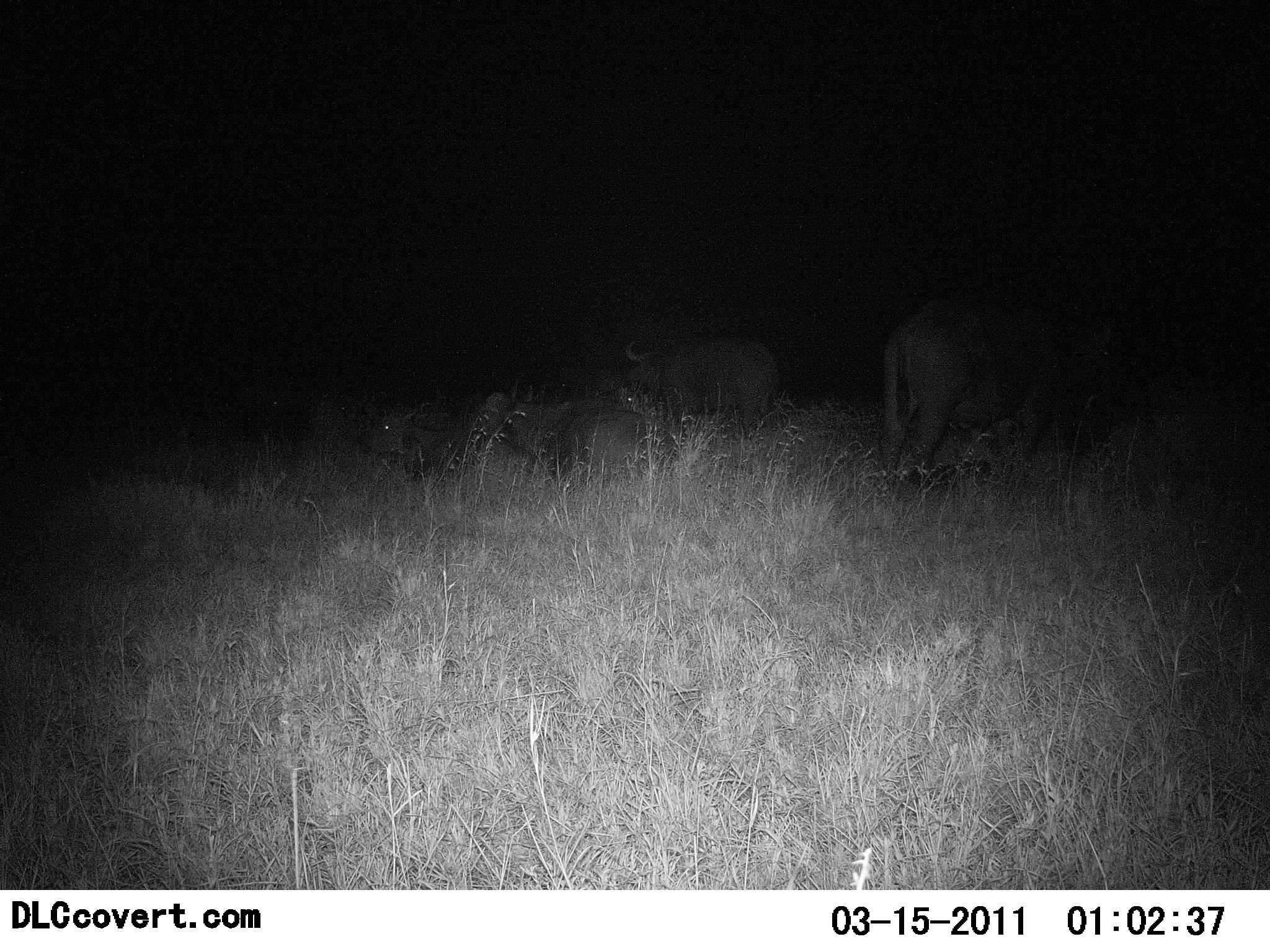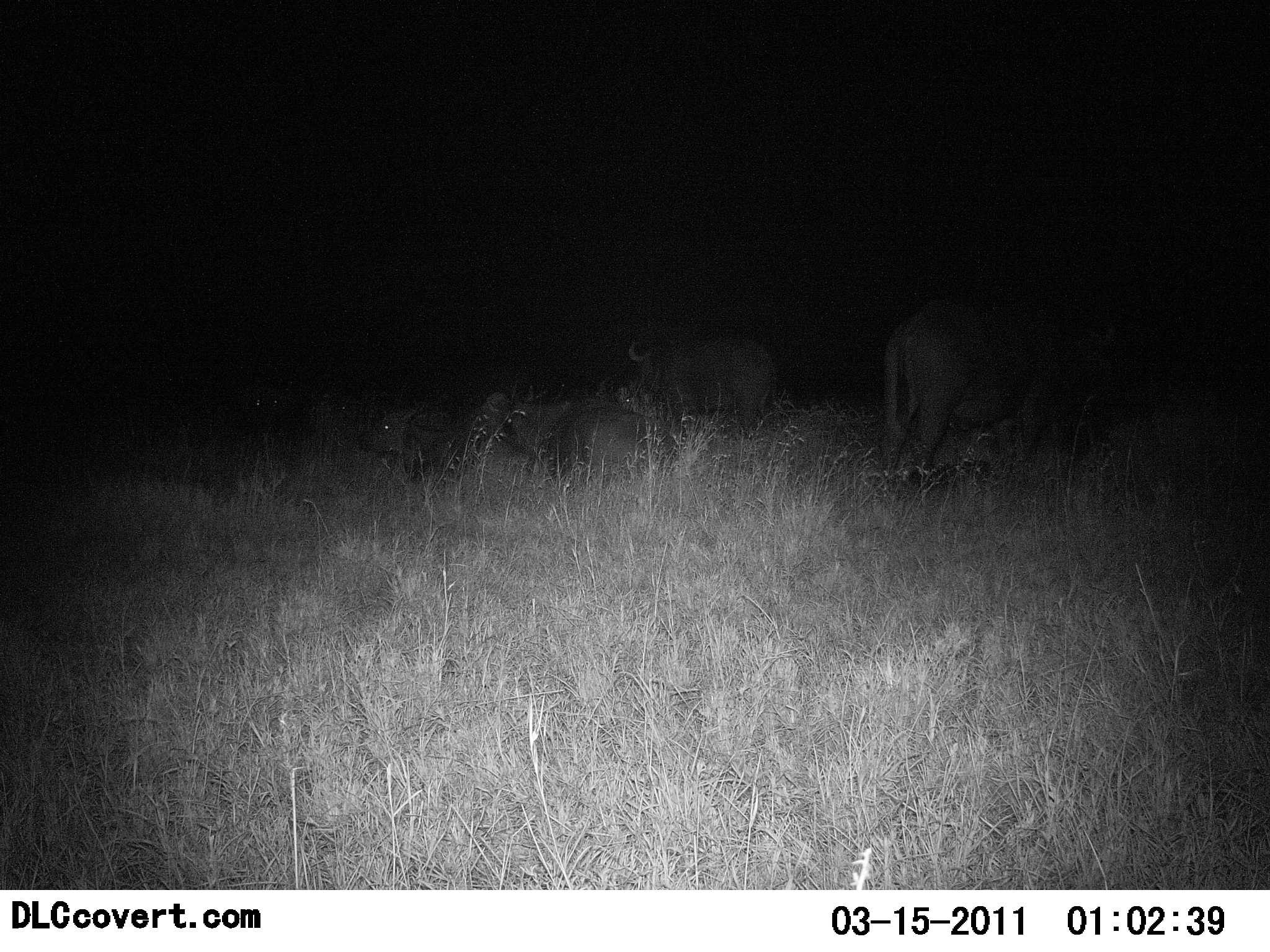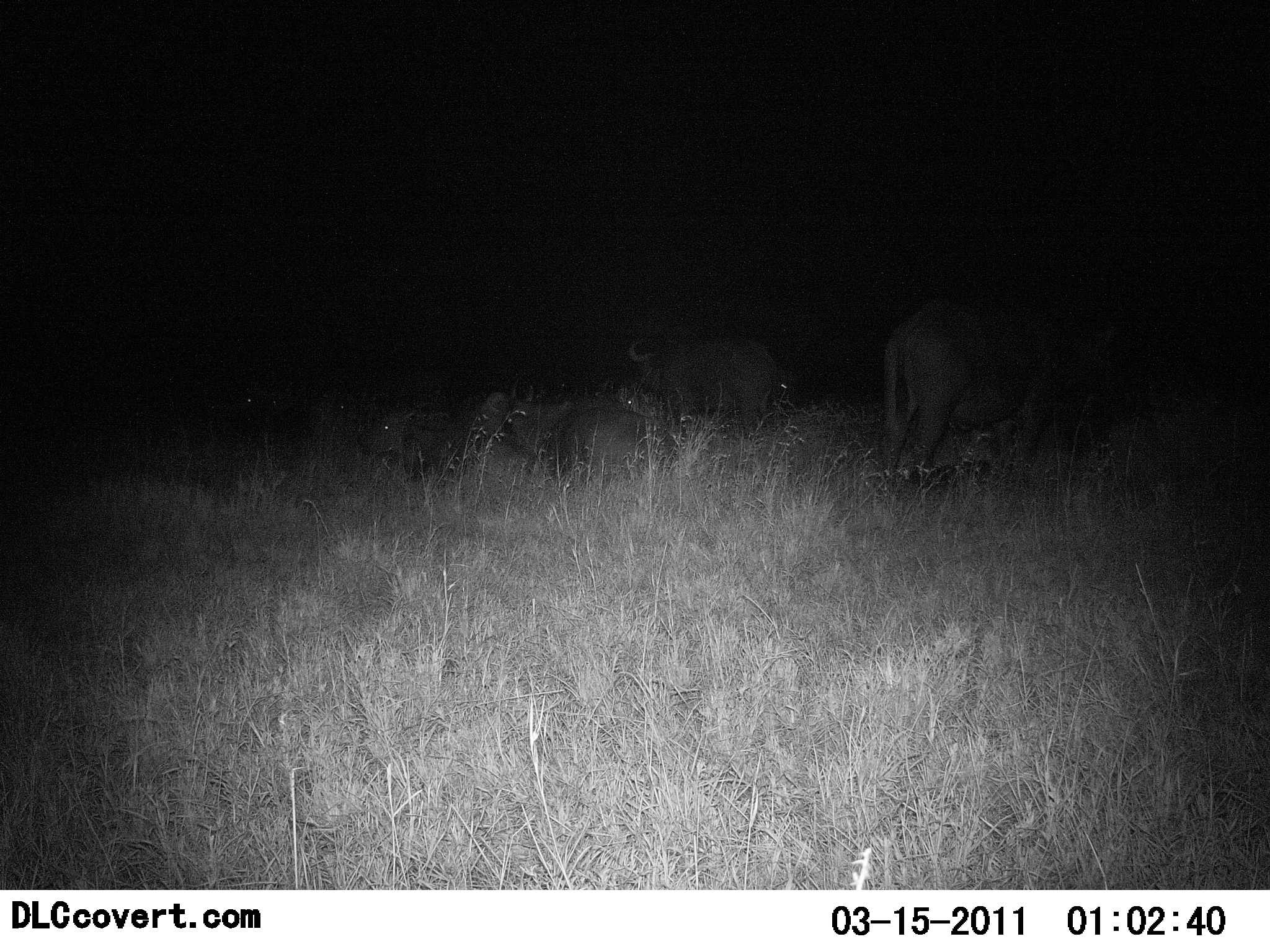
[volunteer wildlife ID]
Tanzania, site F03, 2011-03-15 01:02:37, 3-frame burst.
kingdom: Animalia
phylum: Chordata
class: Mammalia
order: Artiodactyla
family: Bovidae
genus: Syncerus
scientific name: Syncerus caffer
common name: cape buffalo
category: buffalo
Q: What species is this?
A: Buffalo (cape buffalo) (Syncerus caffer).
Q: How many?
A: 5.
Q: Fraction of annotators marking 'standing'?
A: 85%.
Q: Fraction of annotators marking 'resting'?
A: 85%.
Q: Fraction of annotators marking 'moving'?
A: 0%.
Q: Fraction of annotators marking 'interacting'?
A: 0%.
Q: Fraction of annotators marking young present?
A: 0%.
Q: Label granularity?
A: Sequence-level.